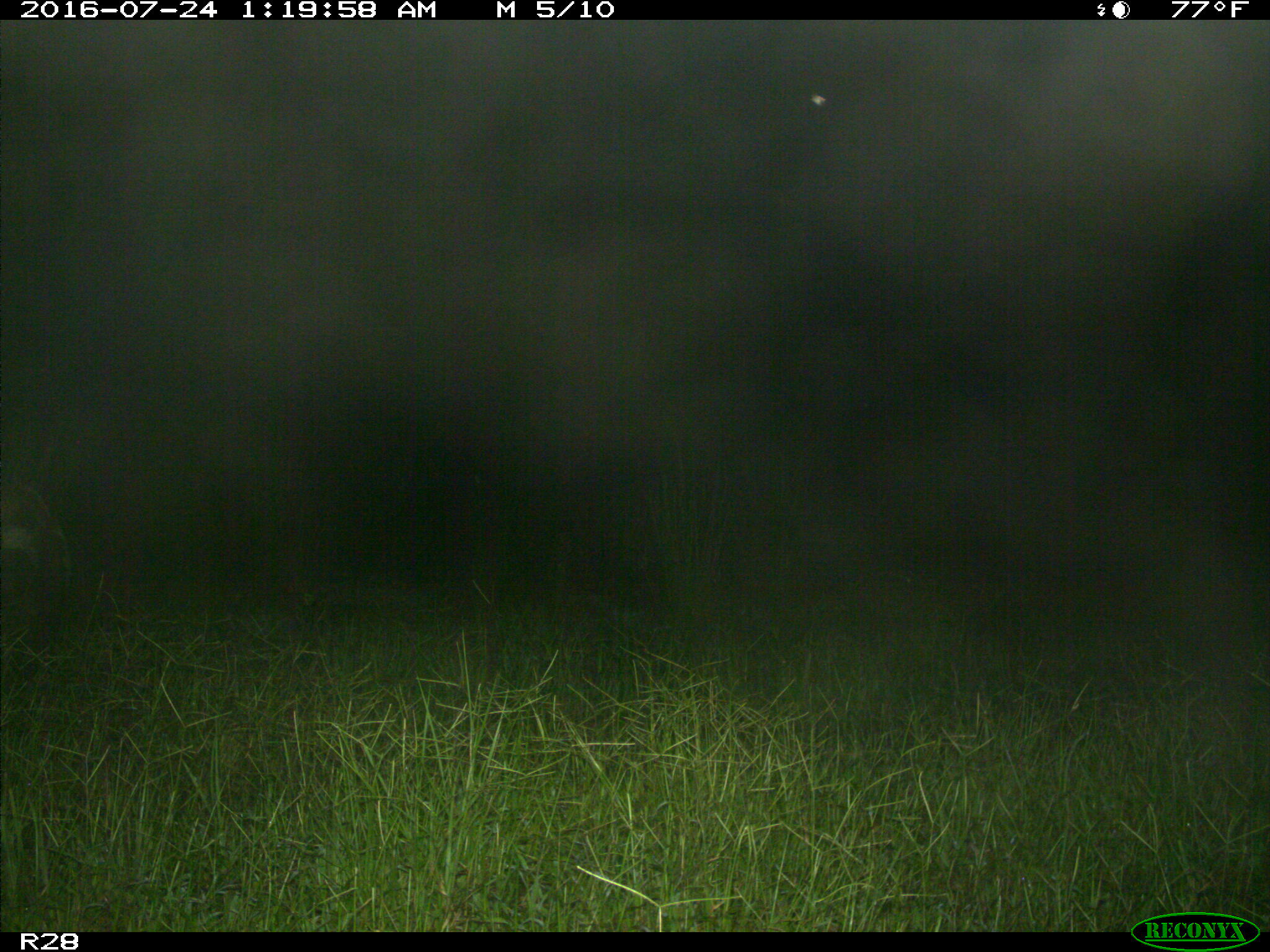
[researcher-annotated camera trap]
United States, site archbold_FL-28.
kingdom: Animalia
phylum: Chordata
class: Mammalia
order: Artiodactyla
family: Bovidae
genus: Bos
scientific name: Bos taurus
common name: domestic cow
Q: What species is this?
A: Bos taurus (domestic cow).